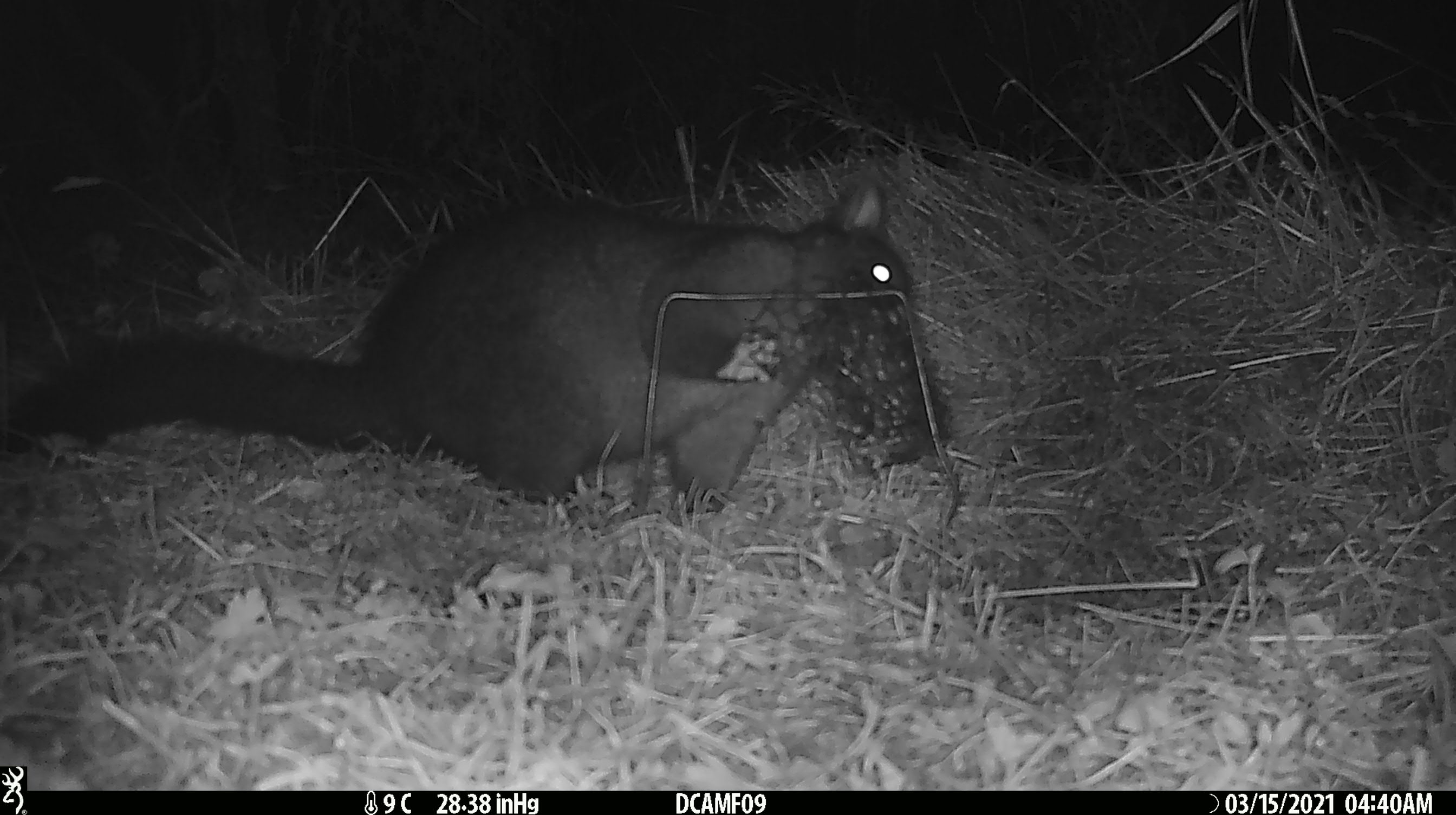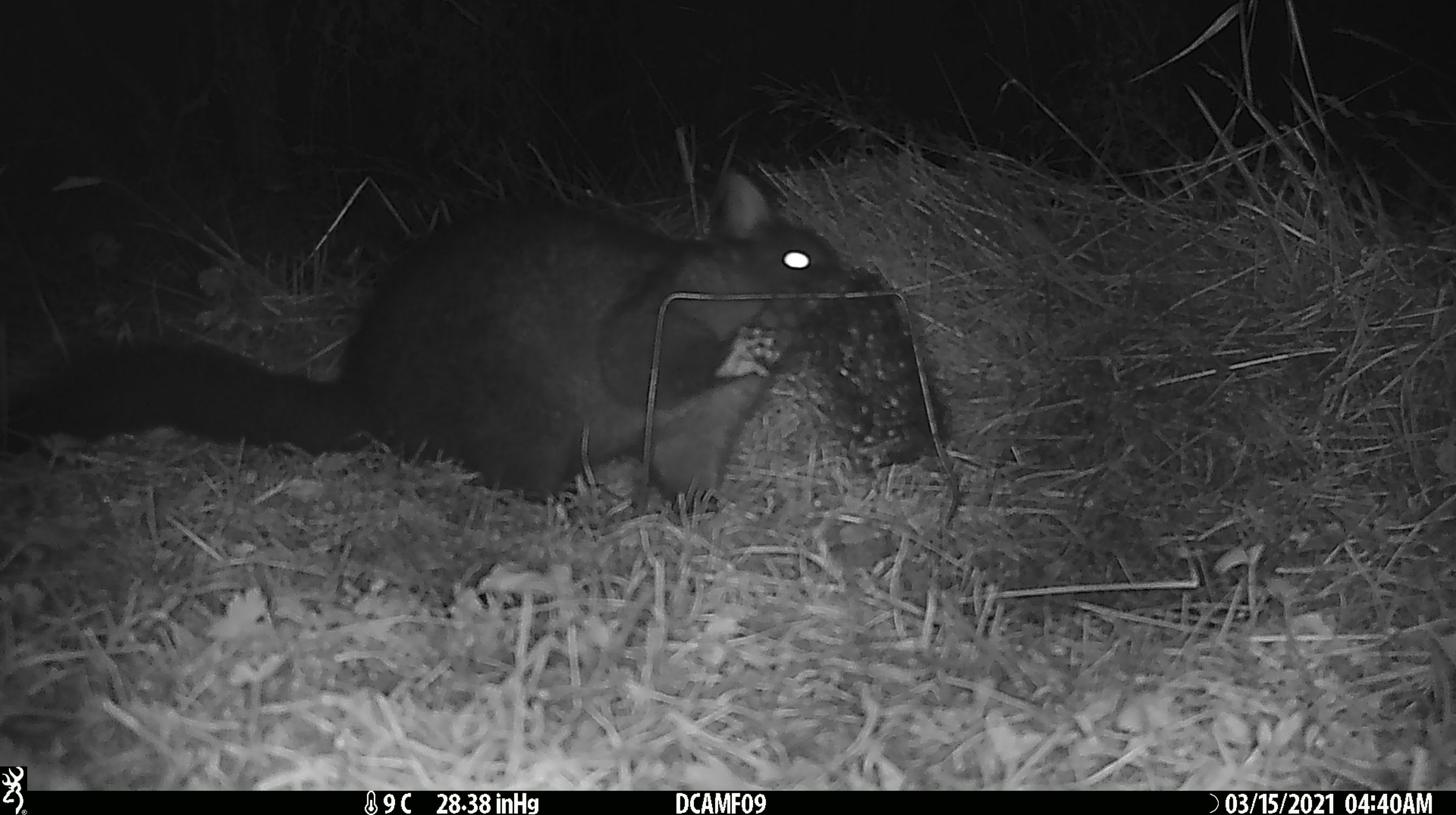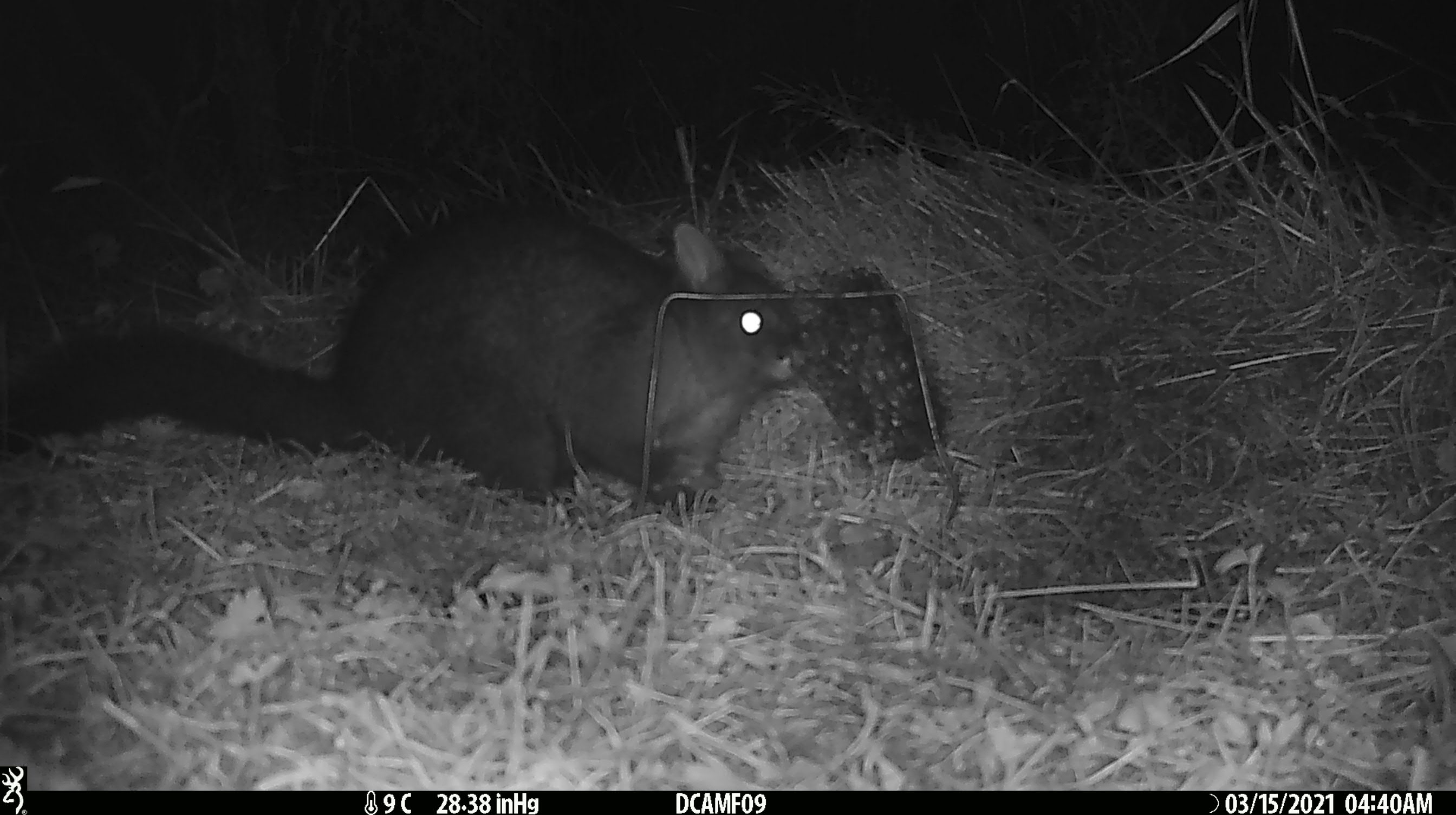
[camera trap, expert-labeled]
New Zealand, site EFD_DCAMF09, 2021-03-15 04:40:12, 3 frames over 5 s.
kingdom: Animalia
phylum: Chordata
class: Mammalia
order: Diprotodontia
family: Phalangeridae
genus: Trichosurus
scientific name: Trichosurus vulpecula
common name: common brushtail possum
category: possum